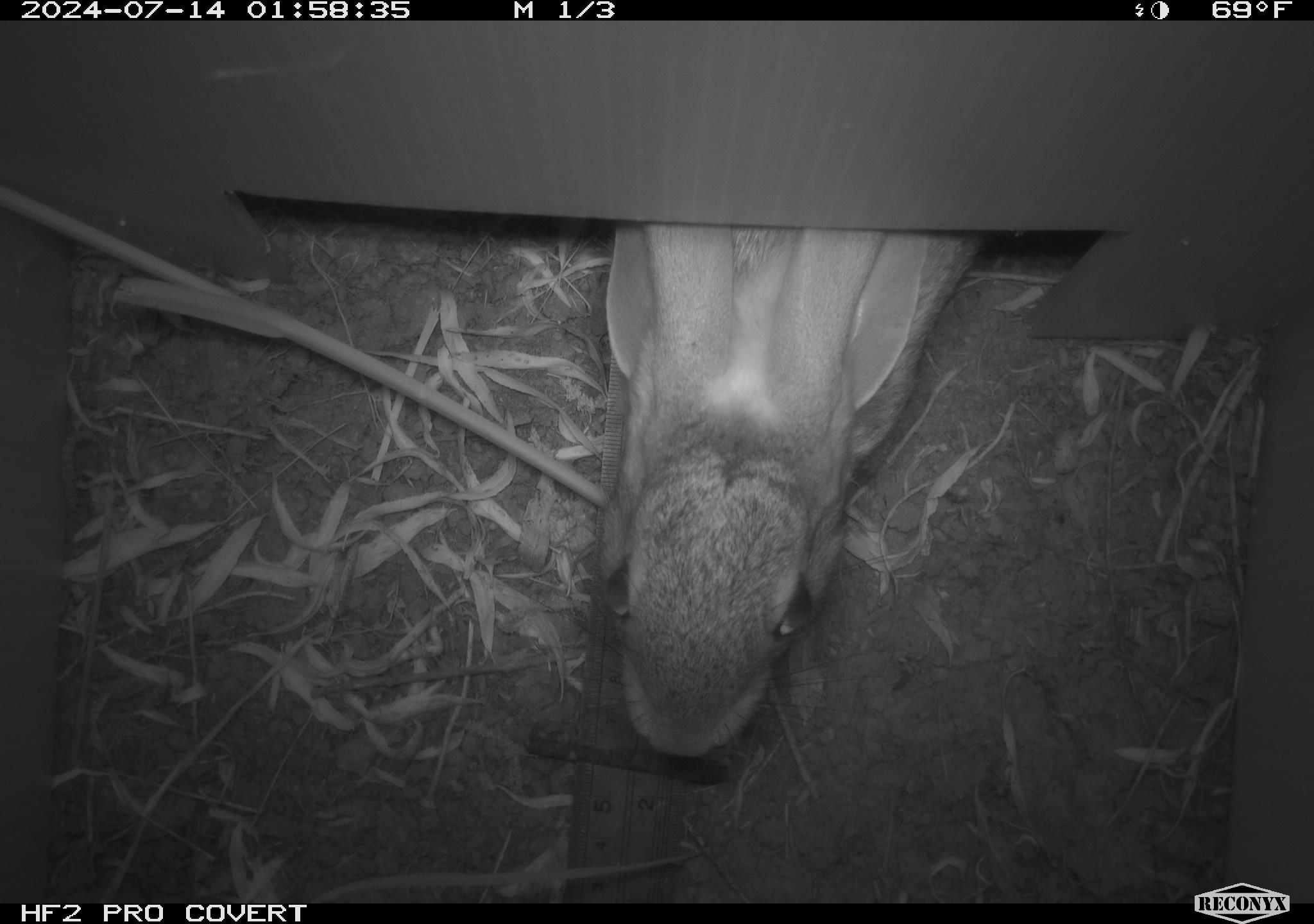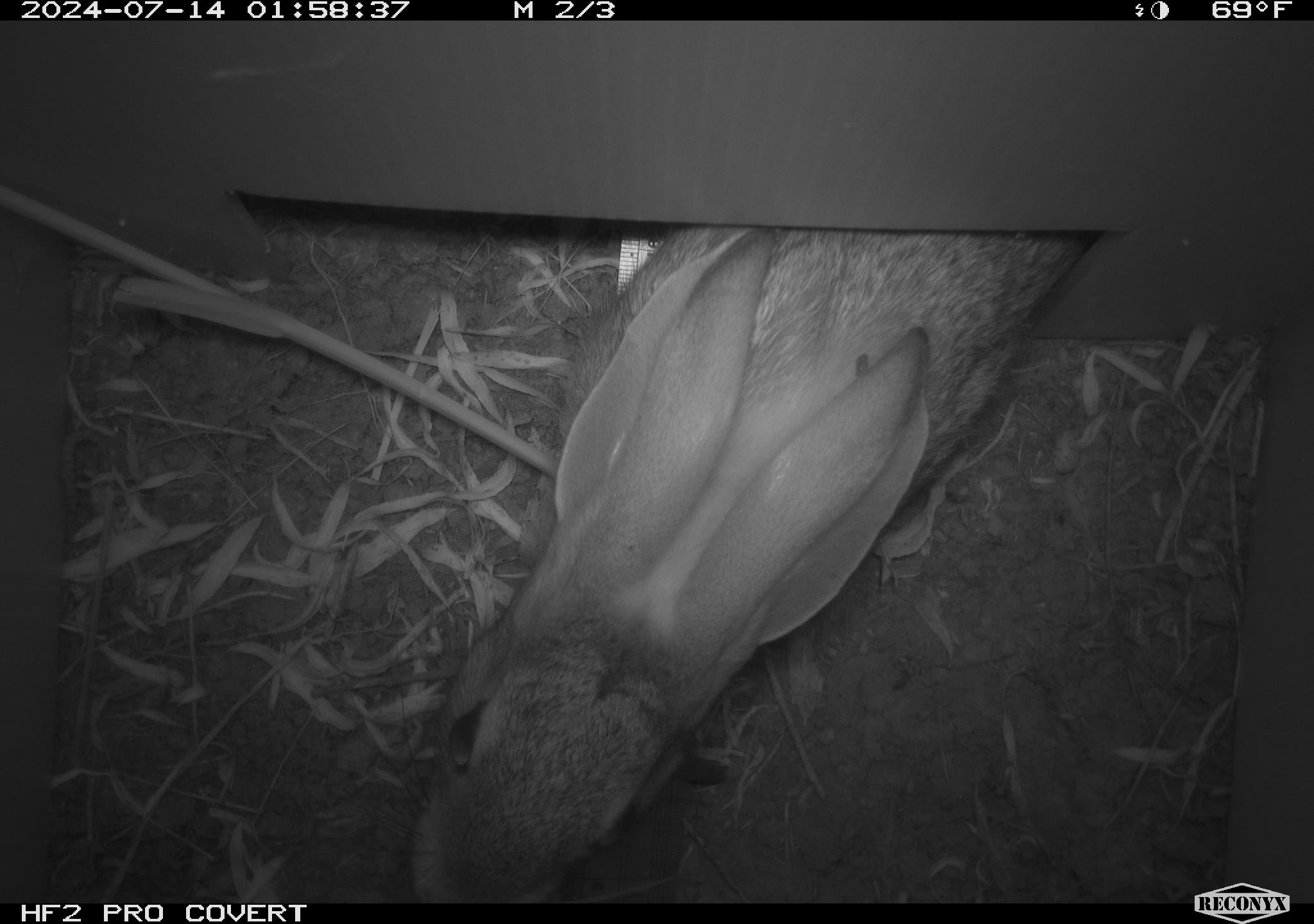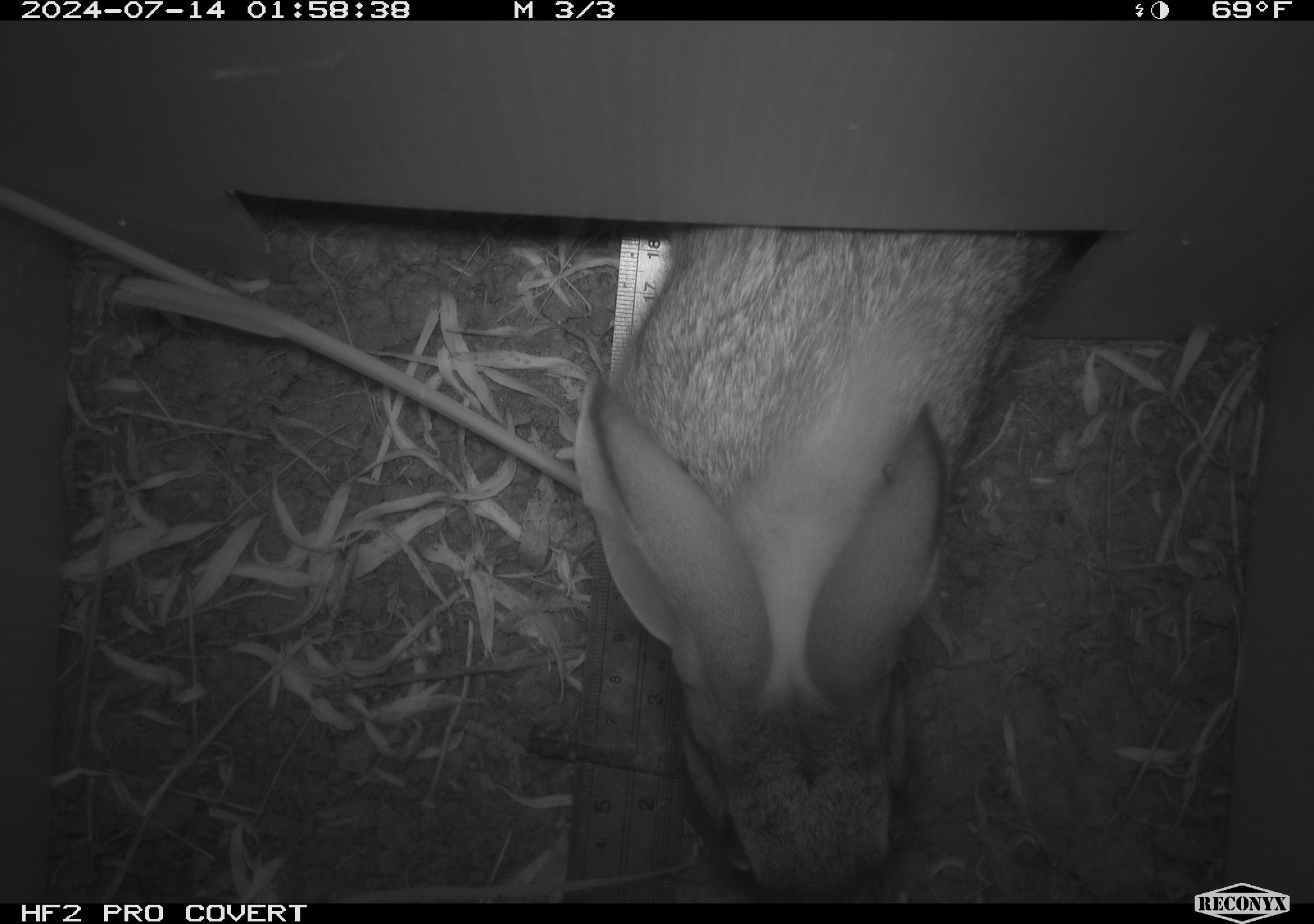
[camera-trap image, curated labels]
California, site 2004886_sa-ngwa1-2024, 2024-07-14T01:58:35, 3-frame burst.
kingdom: Animalia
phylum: Chordata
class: Mammalia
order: Lagomorpha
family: Leporidae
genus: Sylvilagus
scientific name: Sylvilagus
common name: cottontail rabbits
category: sylvilagus species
Sylvilagus species (cottontail rabbits) (Sylvilagus).